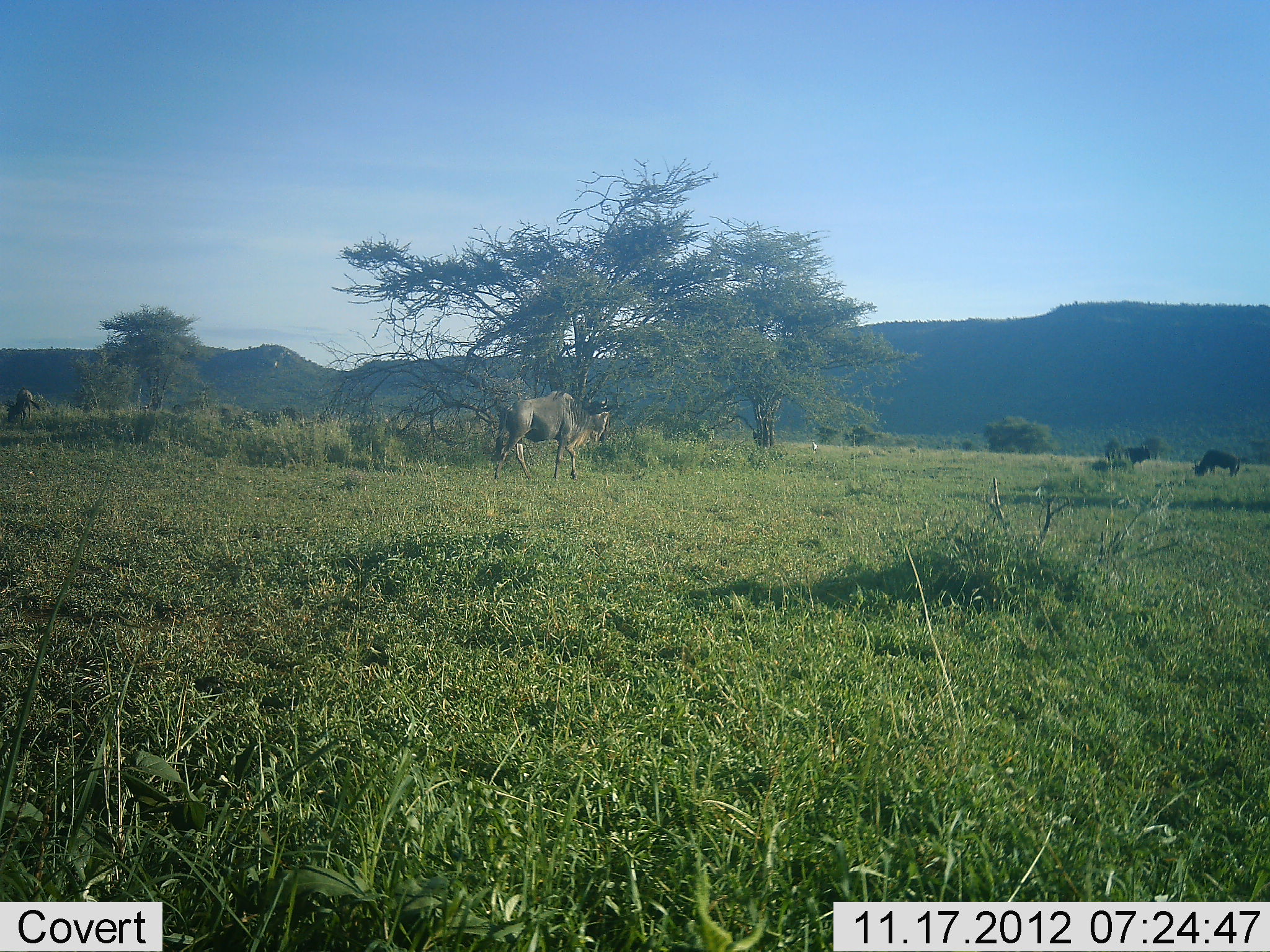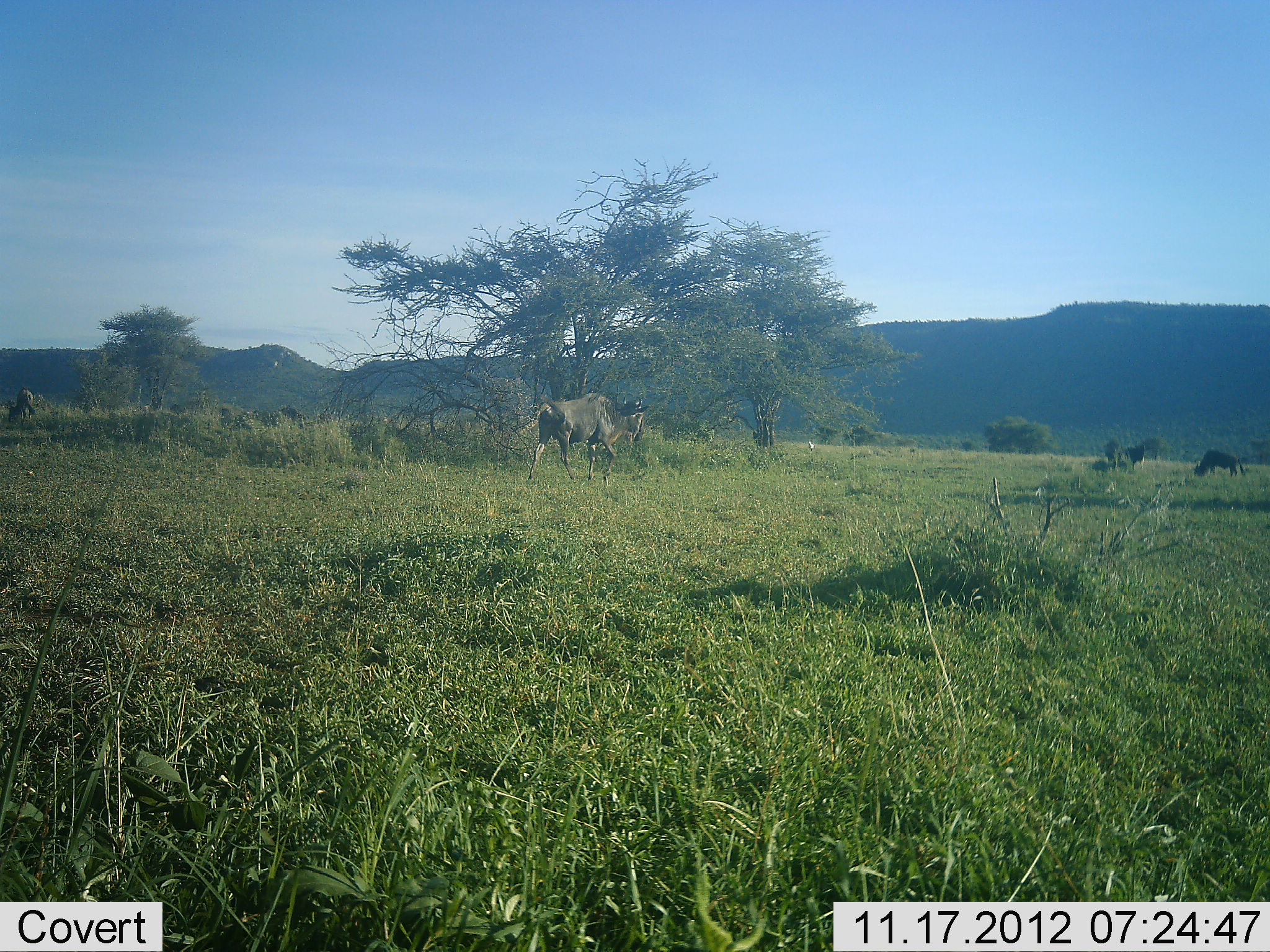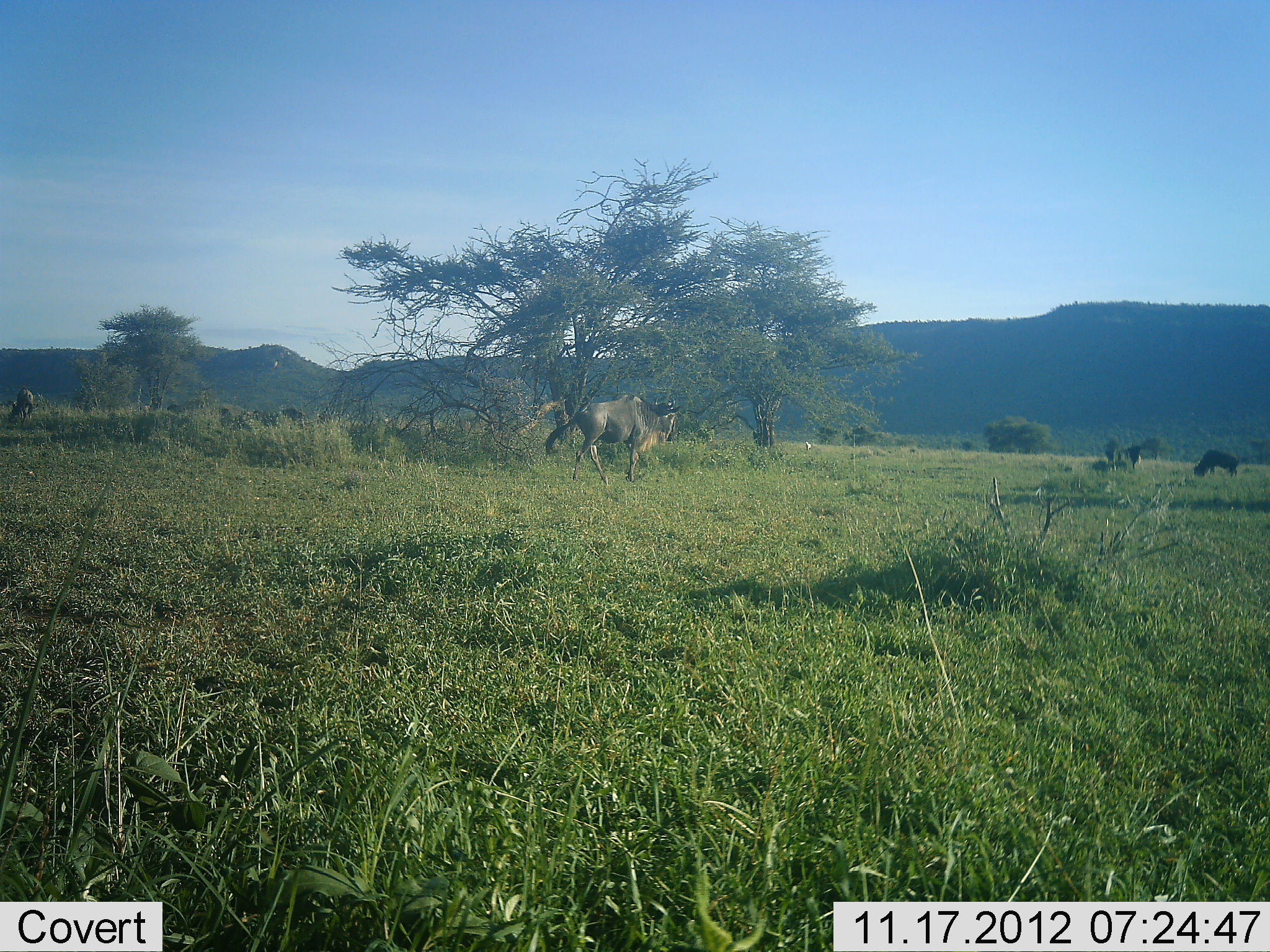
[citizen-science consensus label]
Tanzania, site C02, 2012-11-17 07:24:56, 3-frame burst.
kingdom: Animalia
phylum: Chordata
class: Mammalia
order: Artiodactyla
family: Bovidae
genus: Connochaetes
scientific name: Connochaetes taurinus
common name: blue wildebeest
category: wildebeest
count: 5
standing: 55%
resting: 0%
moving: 100%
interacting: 0%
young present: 0%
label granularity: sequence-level